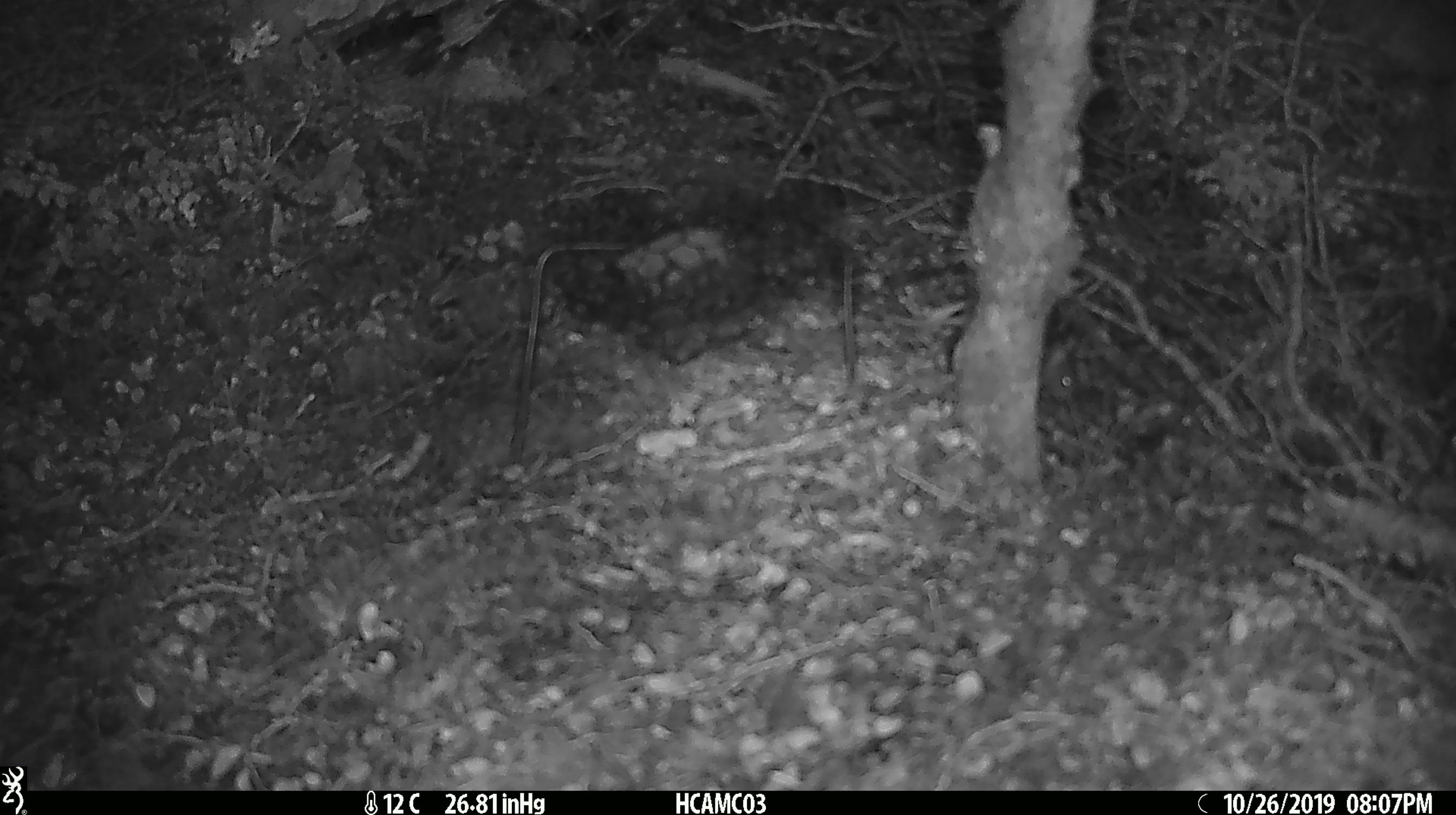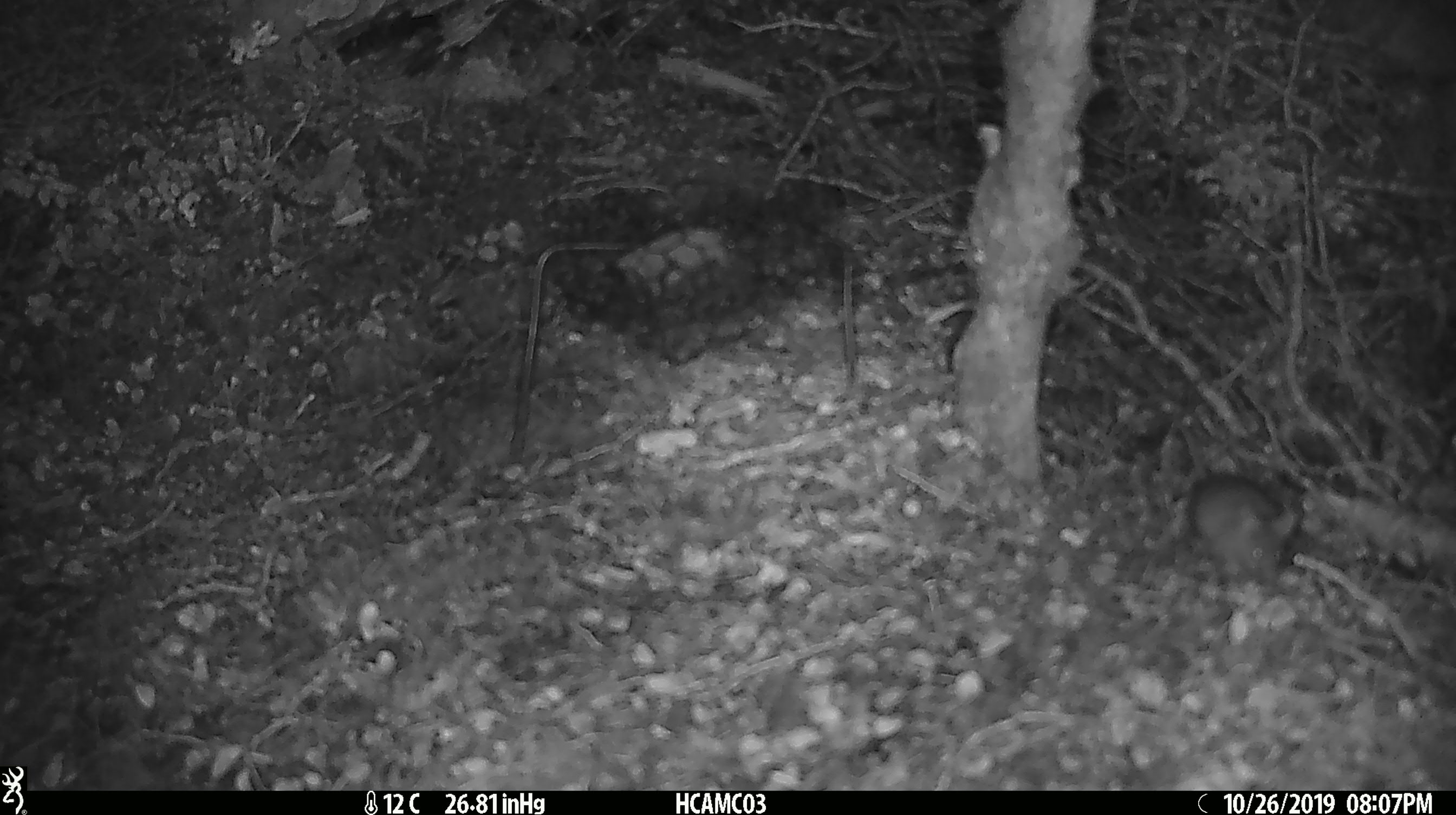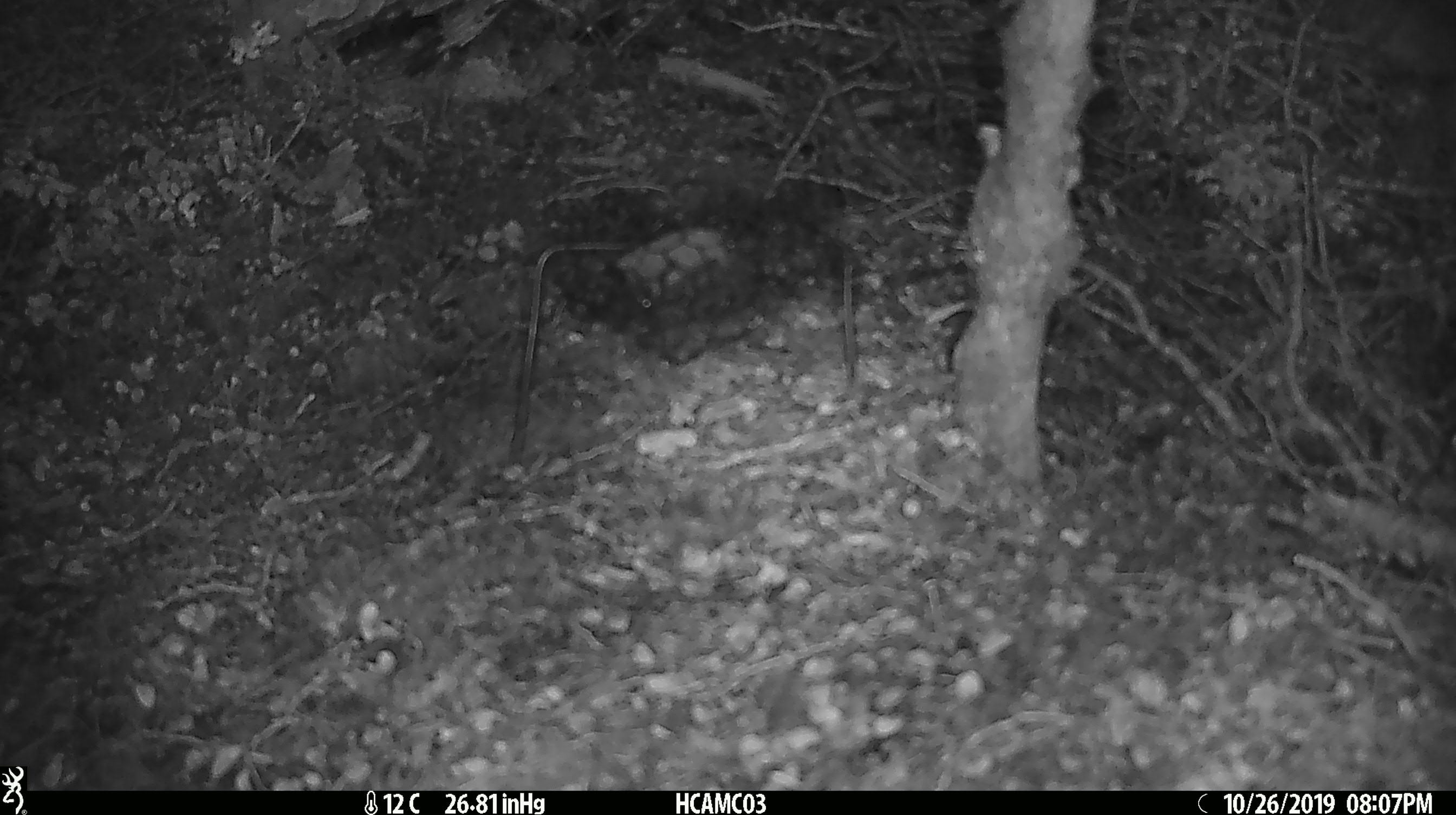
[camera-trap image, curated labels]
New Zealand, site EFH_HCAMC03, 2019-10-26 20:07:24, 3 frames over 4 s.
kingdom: Animalia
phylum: Chordata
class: Mammalia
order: Rodentia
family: Muridae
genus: Mus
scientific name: Mus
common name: mouse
Mouse (Mus).